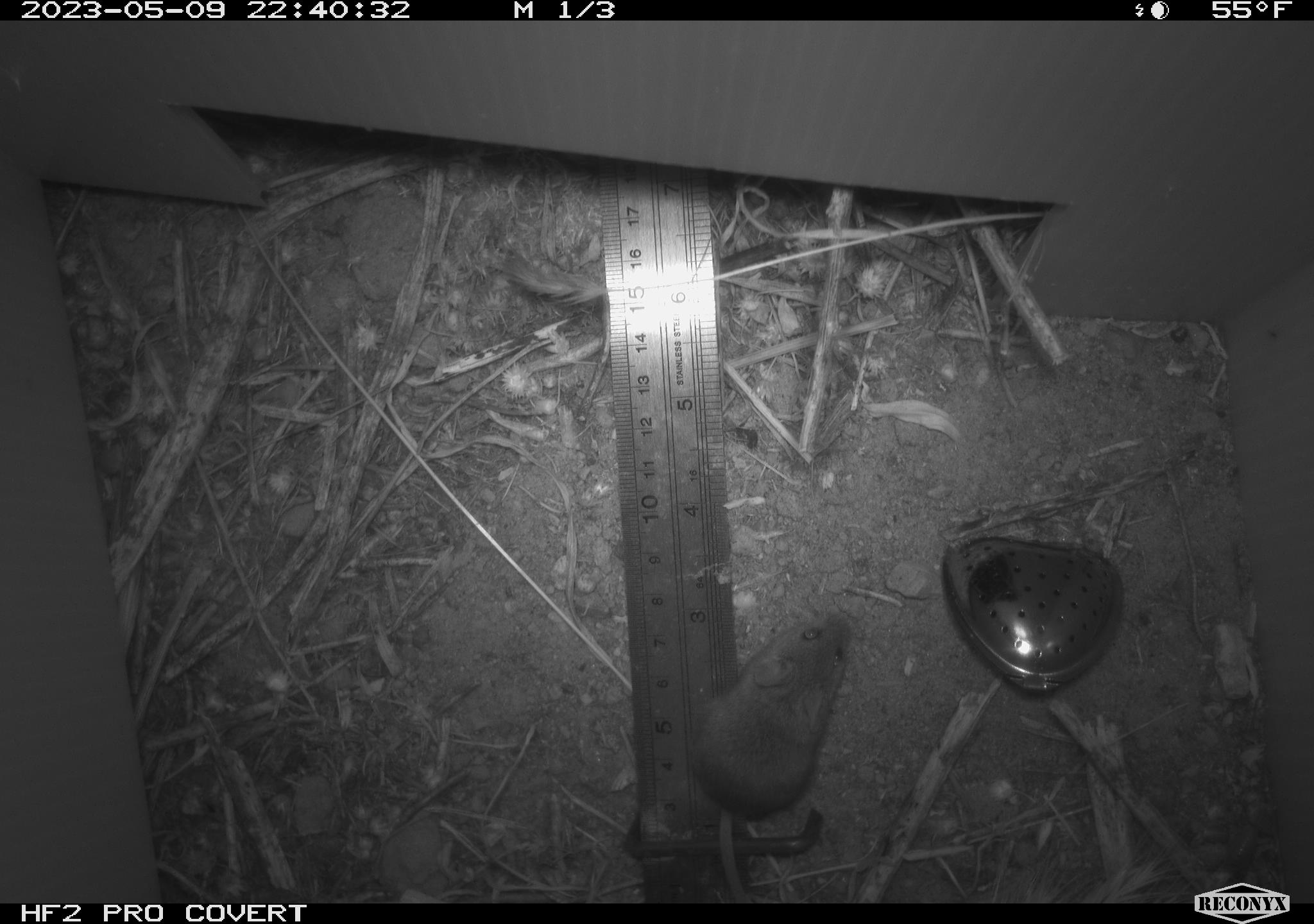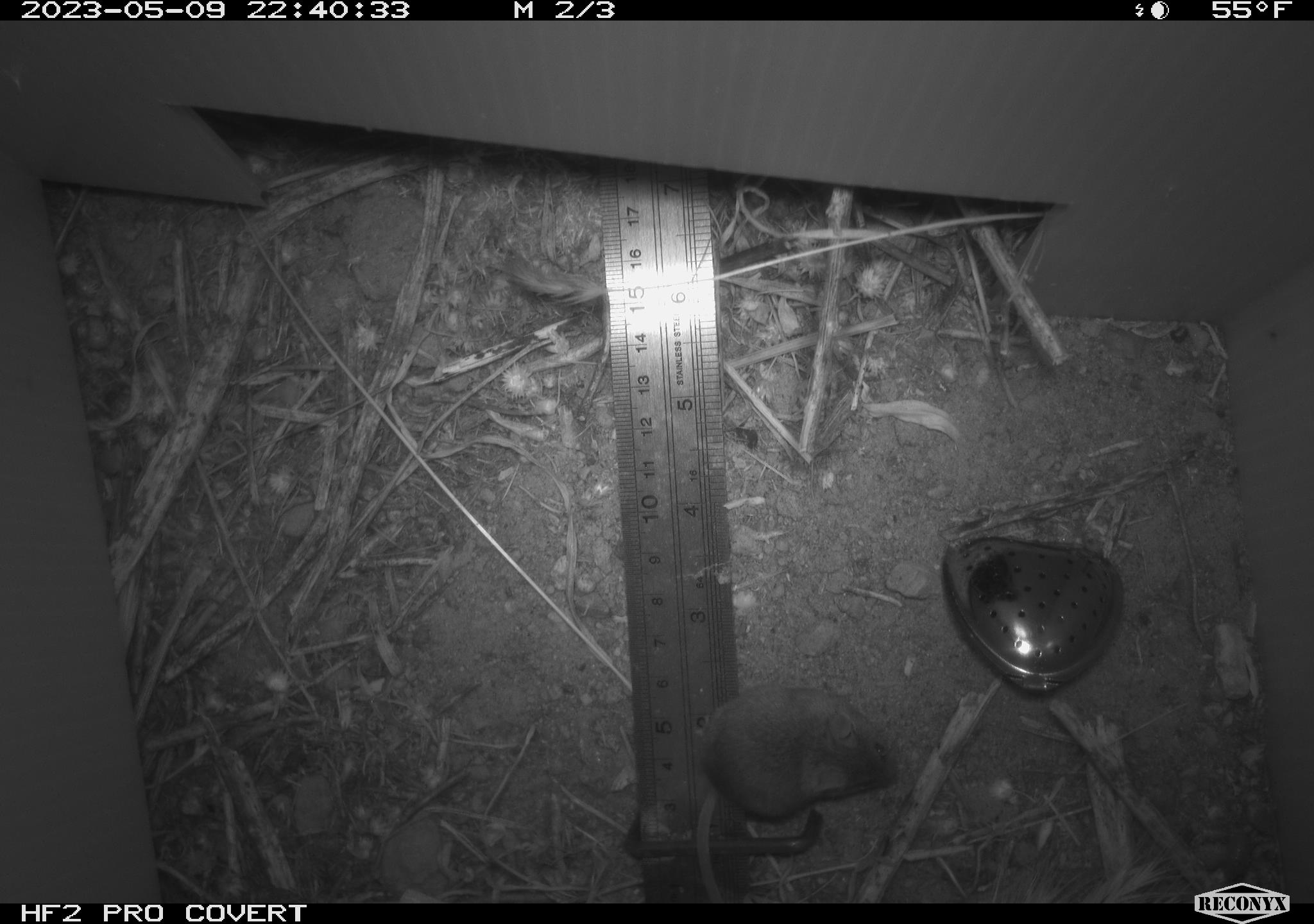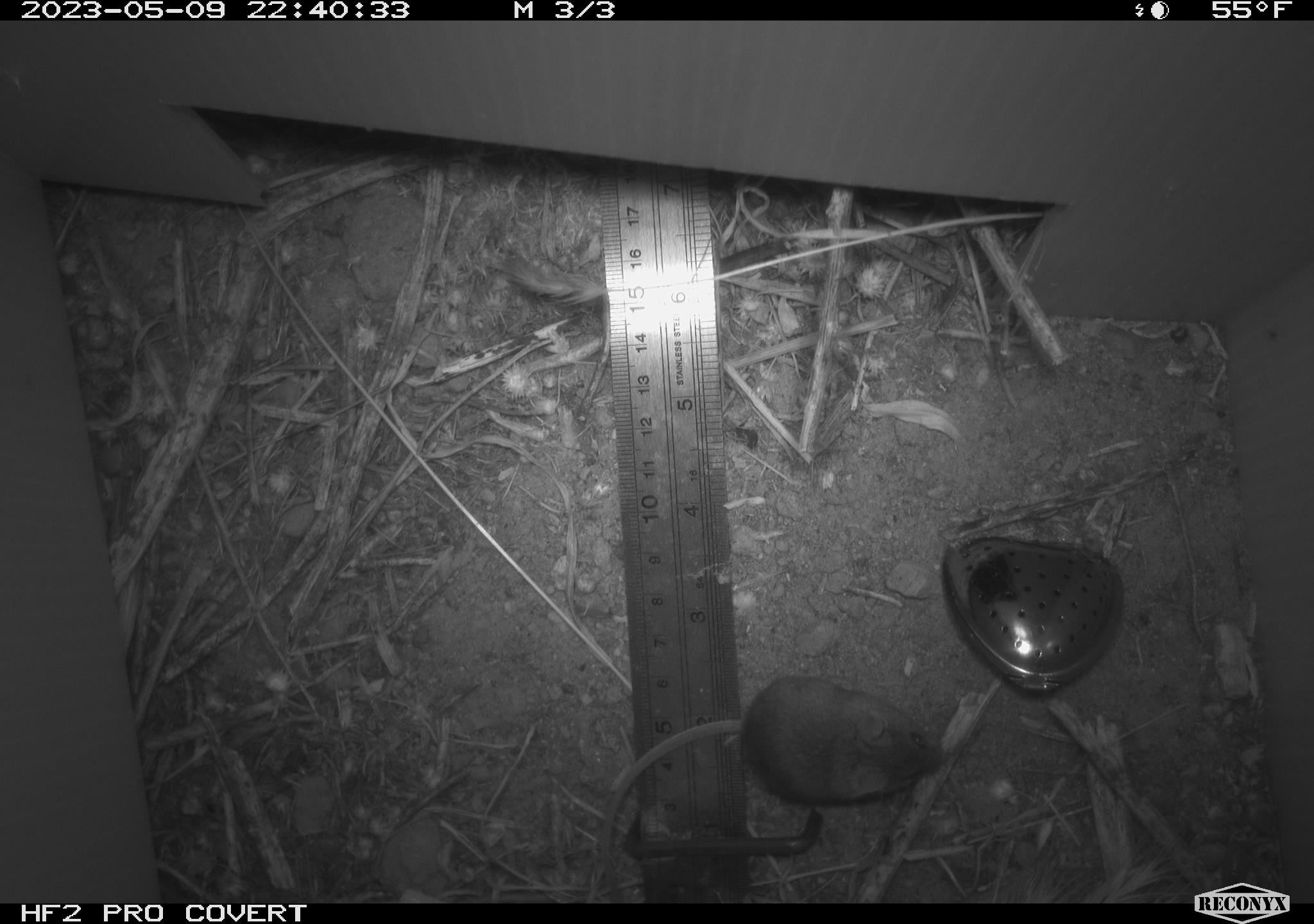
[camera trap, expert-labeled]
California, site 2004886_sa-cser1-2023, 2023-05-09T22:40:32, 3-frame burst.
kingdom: Animalia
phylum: Chordata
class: Mammalia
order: Rodentia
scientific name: Rodentia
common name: mouse species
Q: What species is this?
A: Mouse species (Rodentia).